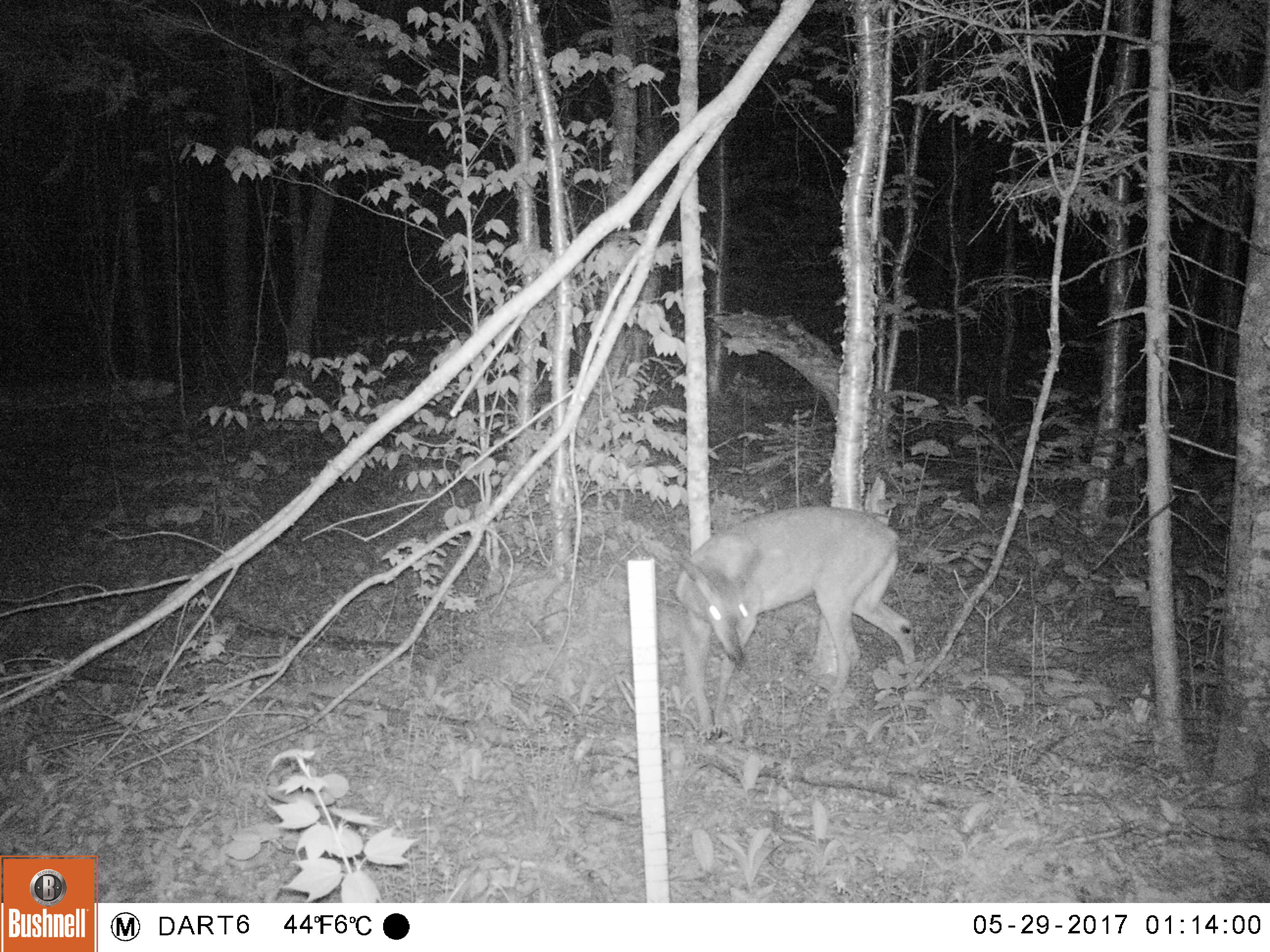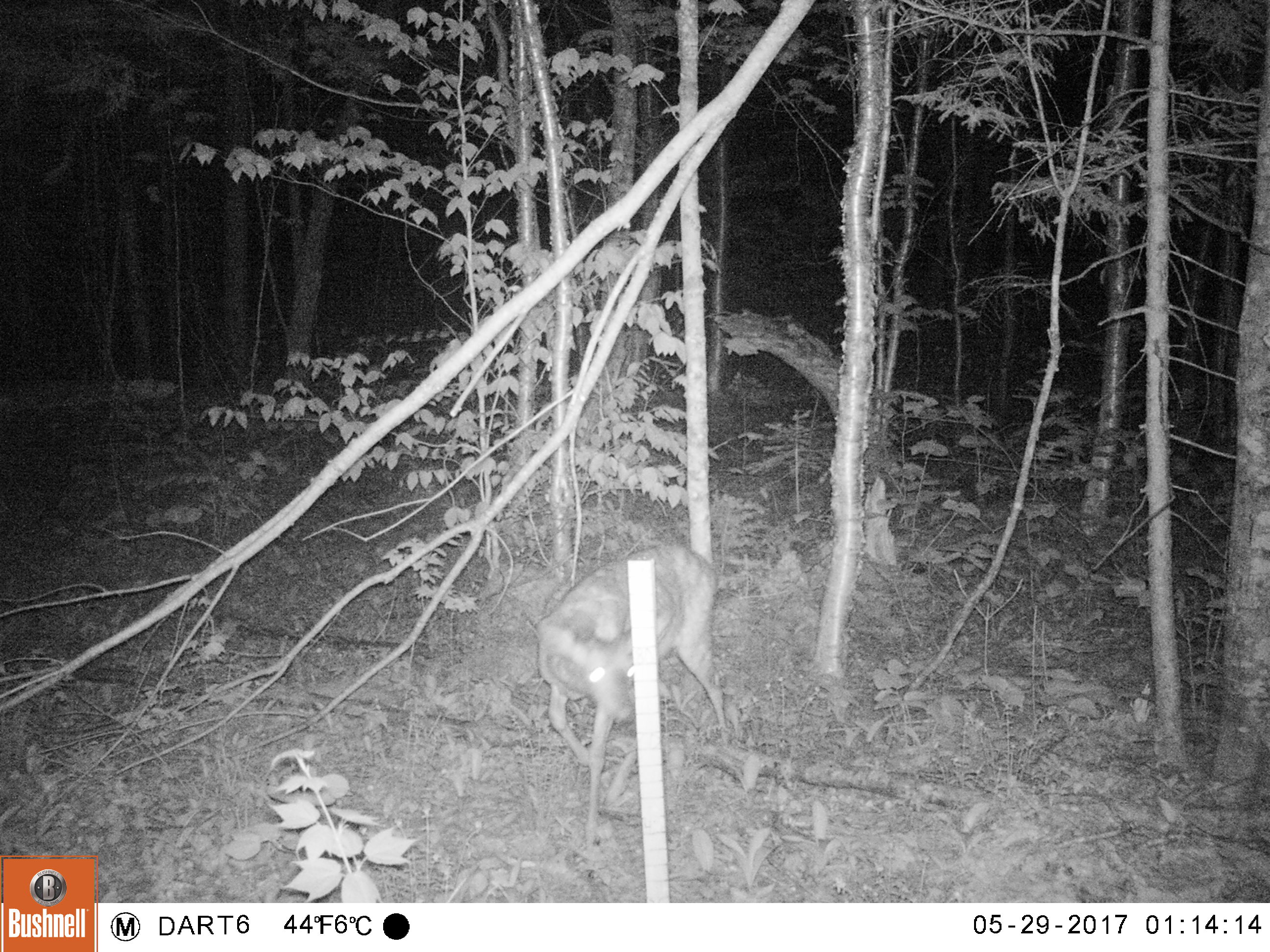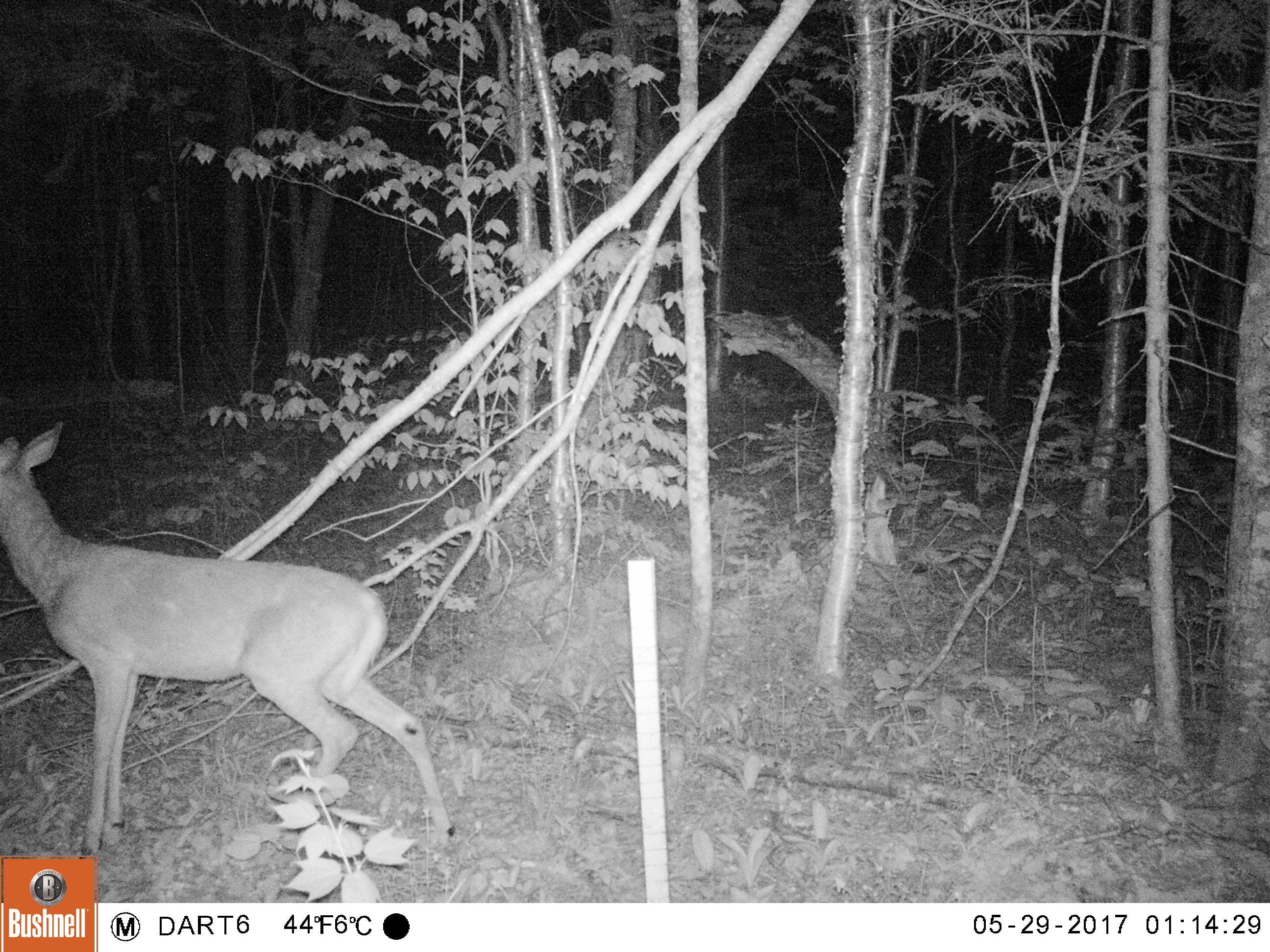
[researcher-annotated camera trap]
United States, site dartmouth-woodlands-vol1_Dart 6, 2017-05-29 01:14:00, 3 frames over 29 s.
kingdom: Animalia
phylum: Chordata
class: Mammalia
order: Artiodactyla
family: Cervidae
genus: Odocoileus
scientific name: Odocoileus virginianus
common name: white-tailed deer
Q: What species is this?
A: White-tailed deer (Odocoileus virginianus).